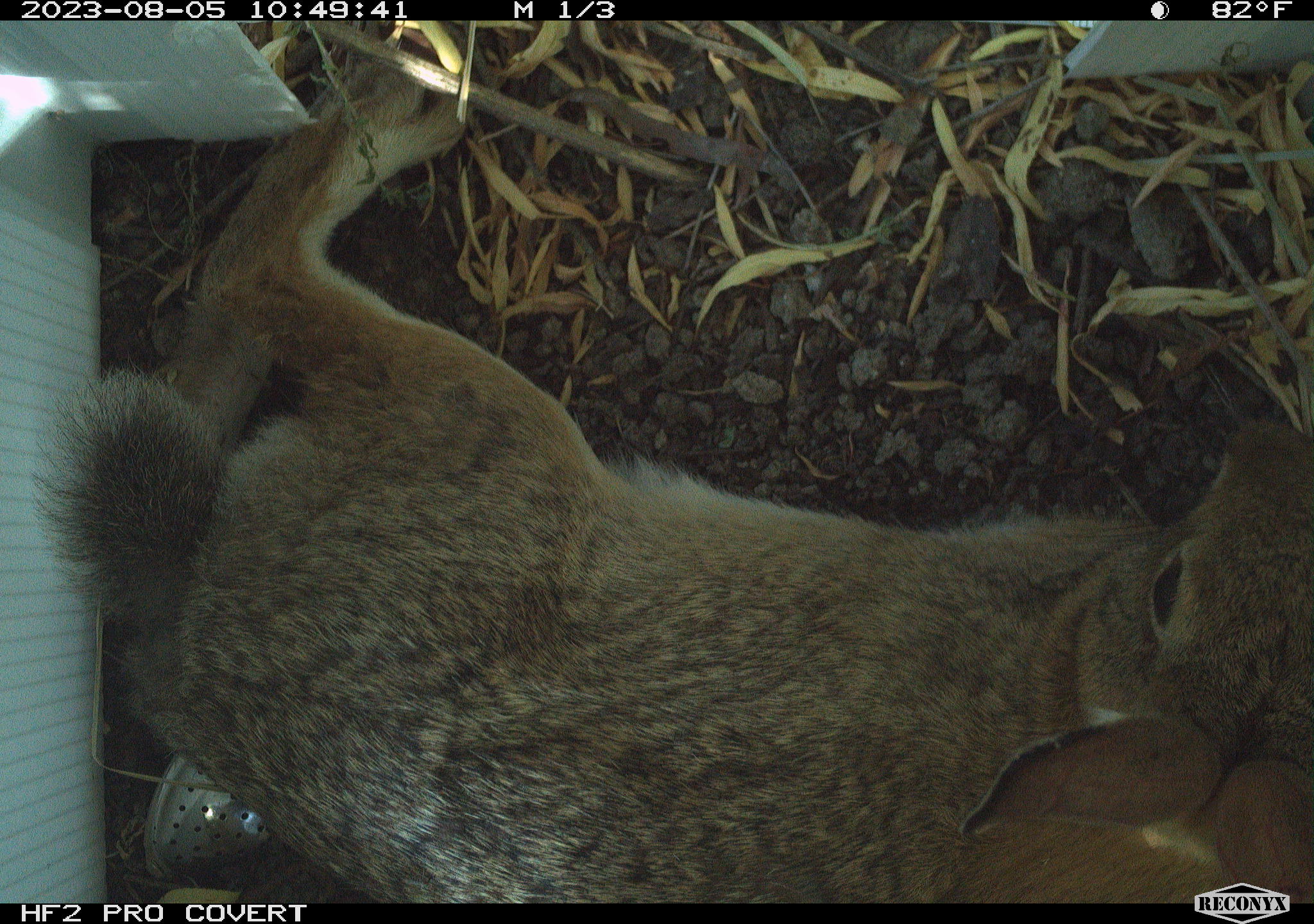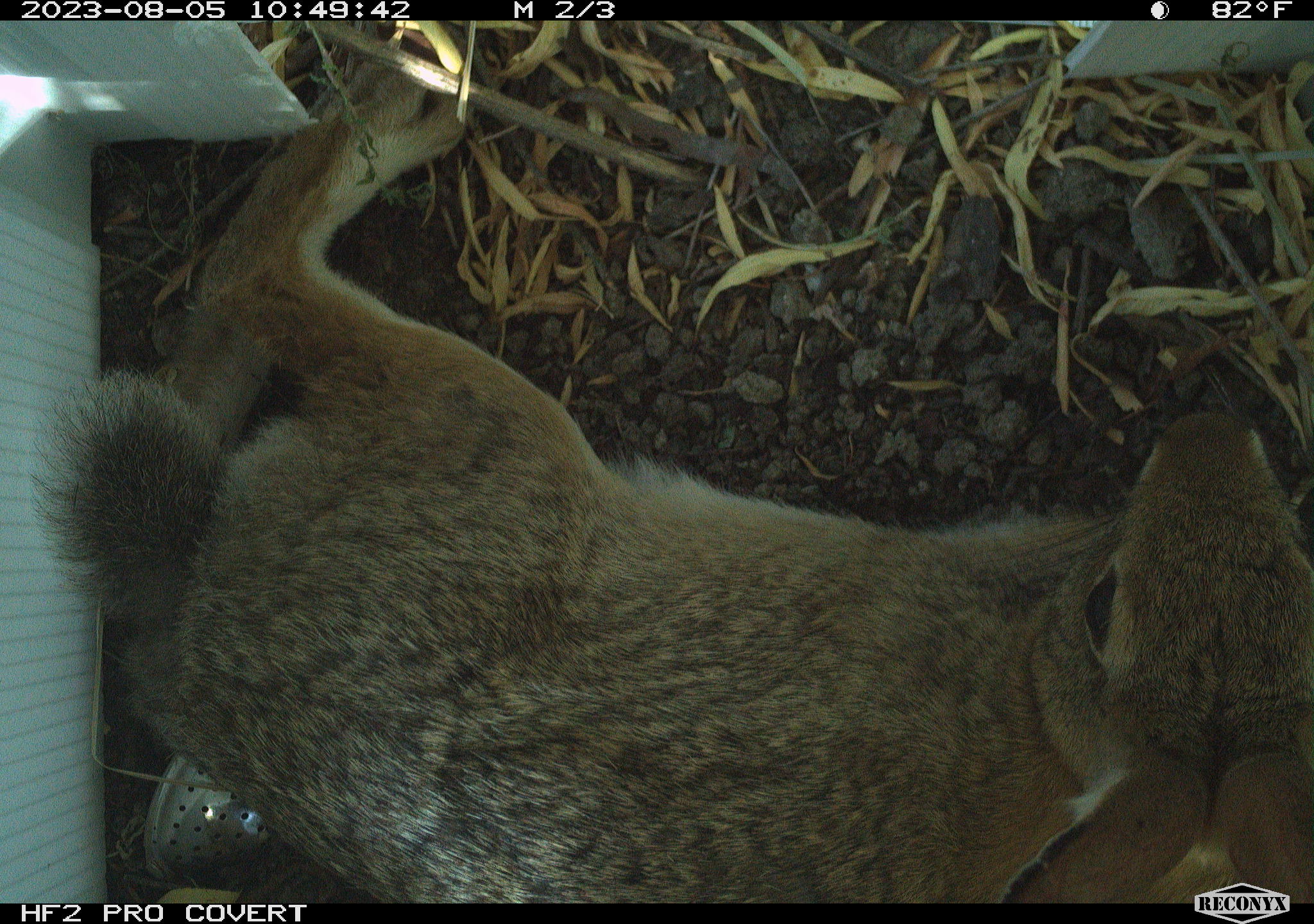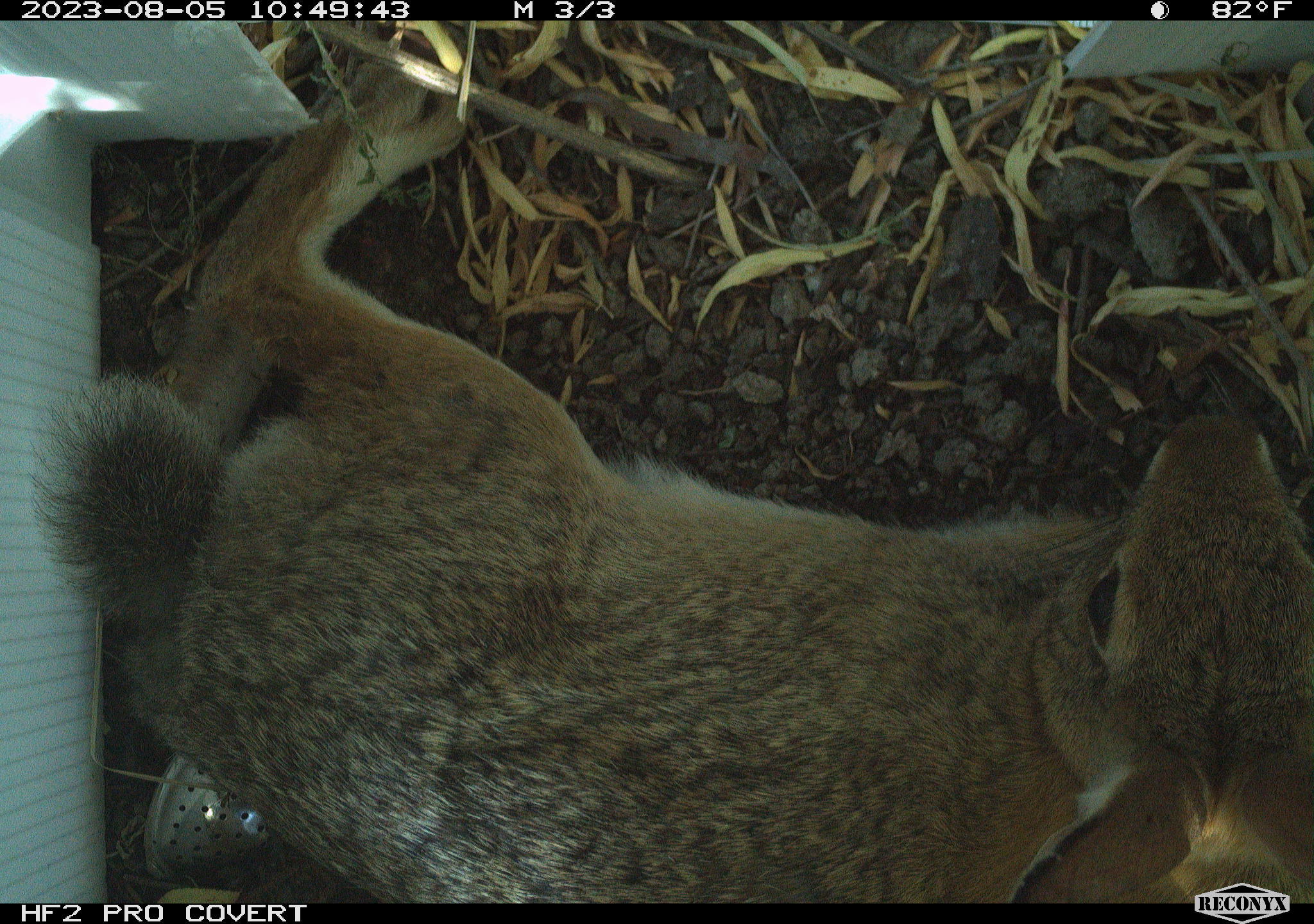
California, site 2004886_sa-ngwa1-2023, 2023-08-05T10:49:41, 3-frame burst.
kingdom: Animalia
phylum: Chordata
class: Mammalia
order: Lagomorpha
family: Leporidae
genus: Sylvilagus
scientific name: Sylvilagus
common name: cottontail rabbits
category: sylvilagus species